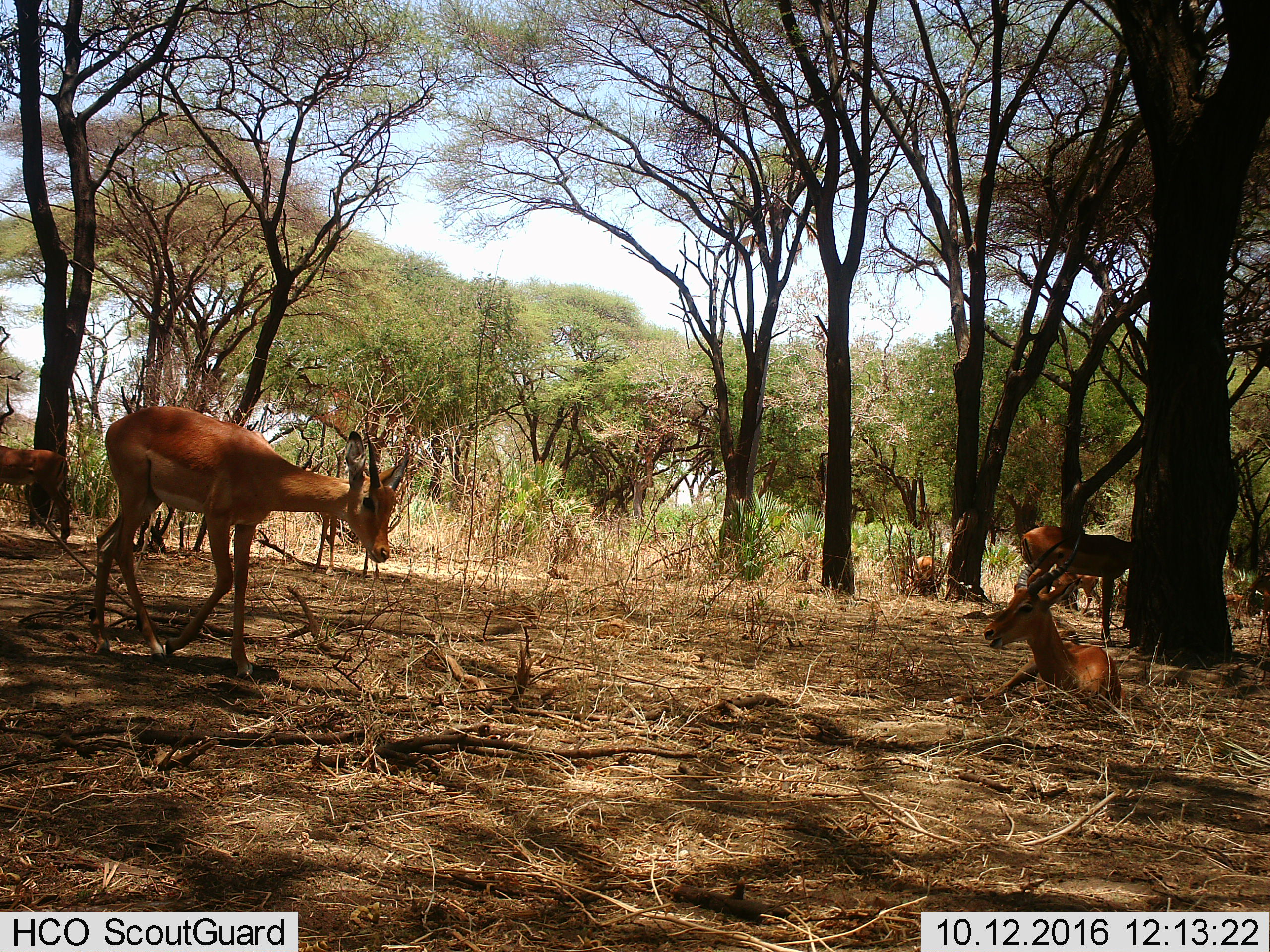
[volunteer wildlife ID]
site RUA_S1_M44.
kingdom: Animalia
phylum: Chordata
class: Mammalia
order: Artiodactyla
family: Bovidae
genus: Aepyceros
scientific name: Aepyceros melampus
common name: impala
Impala (Aepyceros melampus), count 8. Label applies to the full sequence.